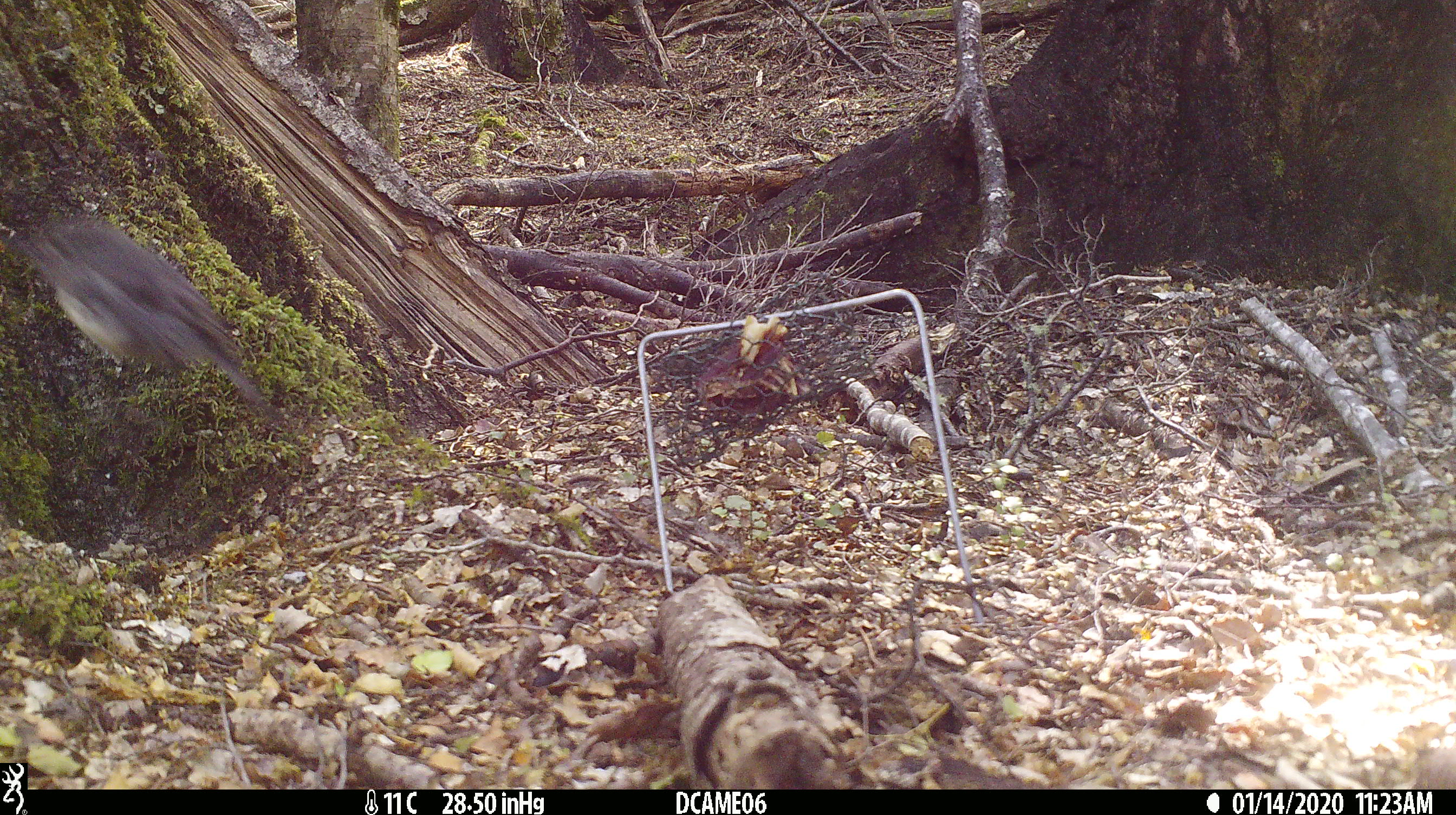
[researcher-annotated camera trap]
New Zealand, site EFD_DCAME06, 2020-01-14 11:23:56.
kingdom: Animalia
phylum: Chordata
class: Aves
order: Passeriformes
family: Petroicidae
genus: Petroica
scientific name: Petroica australis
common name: new zealand robin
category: robin